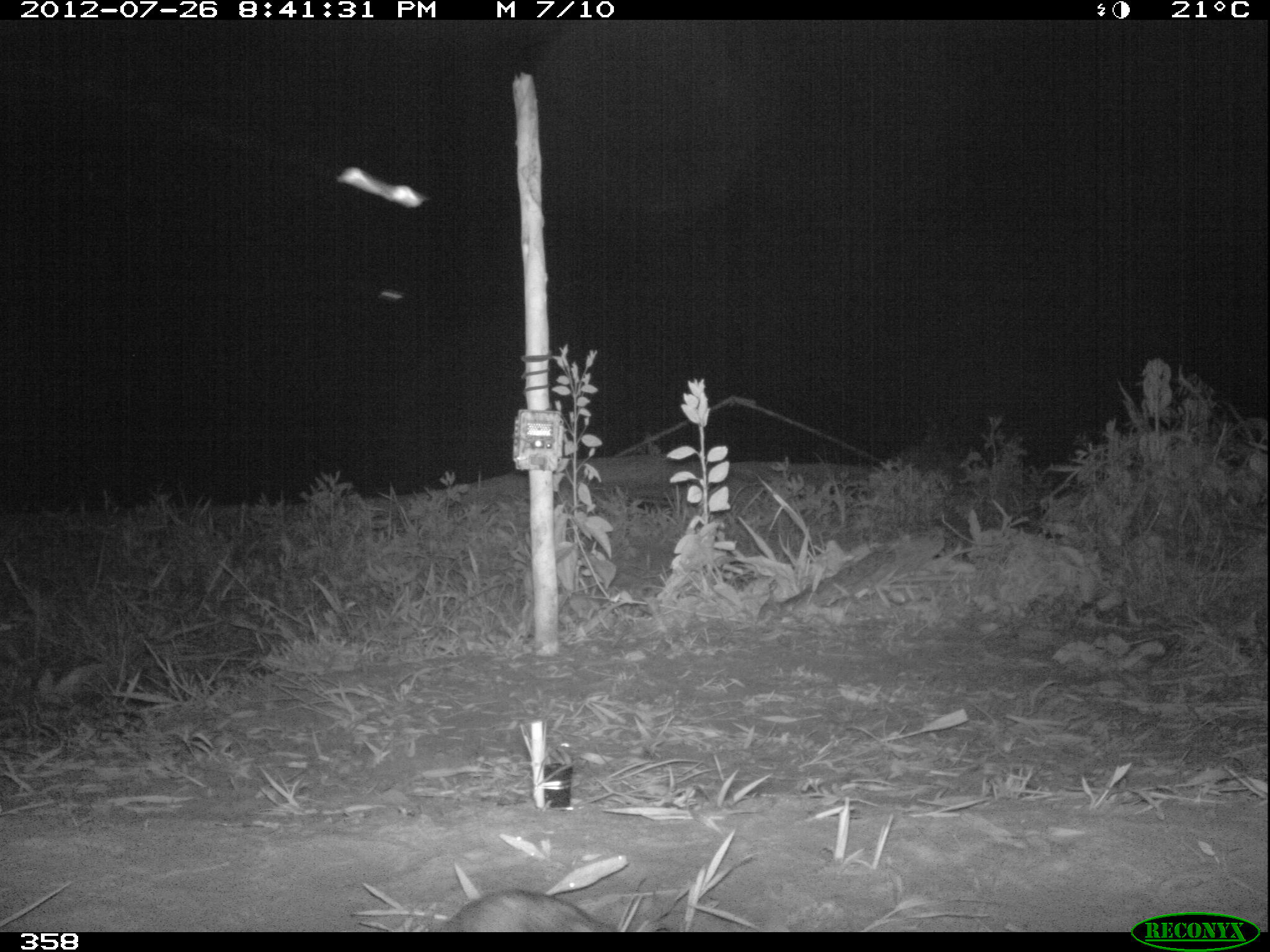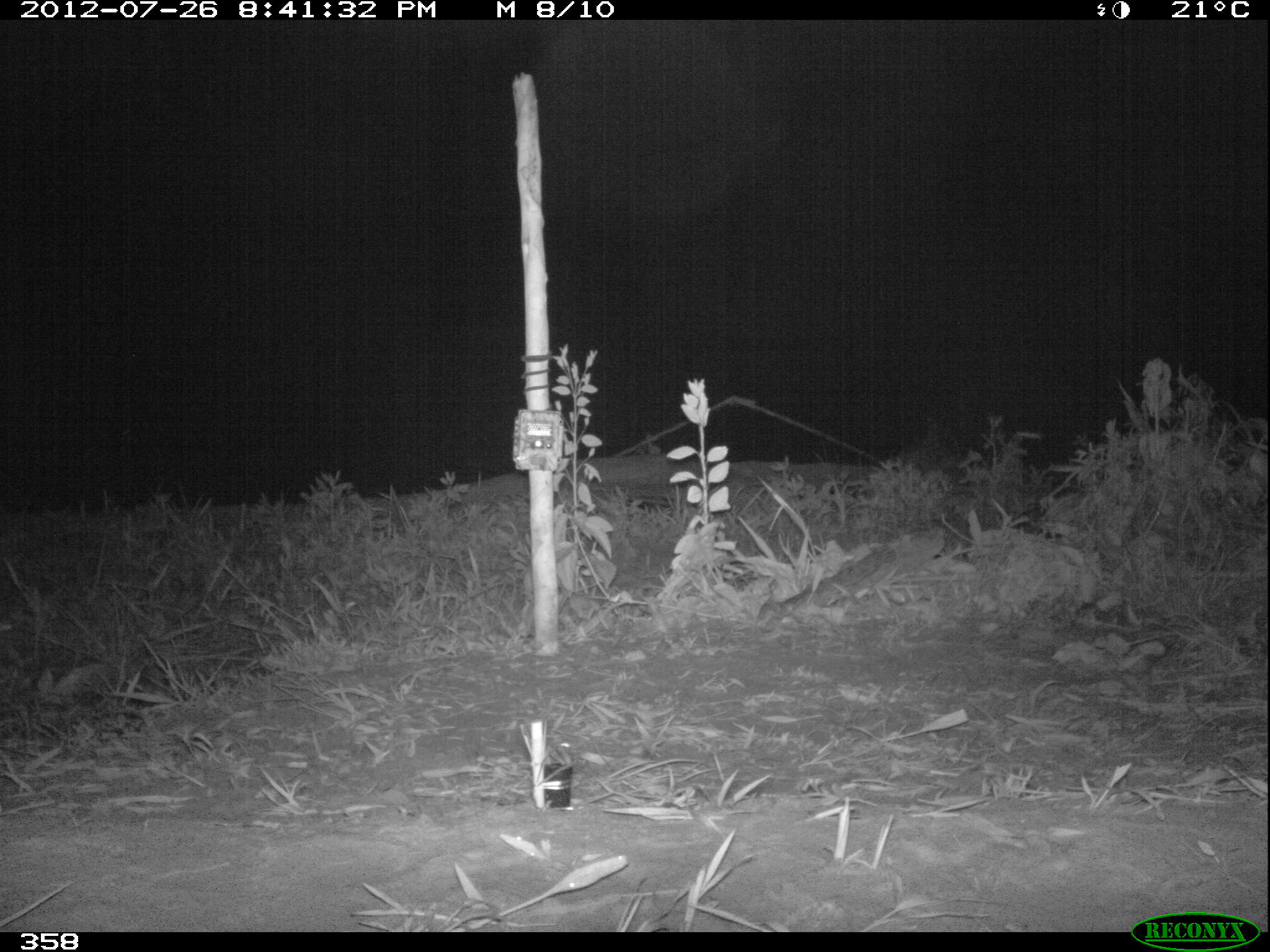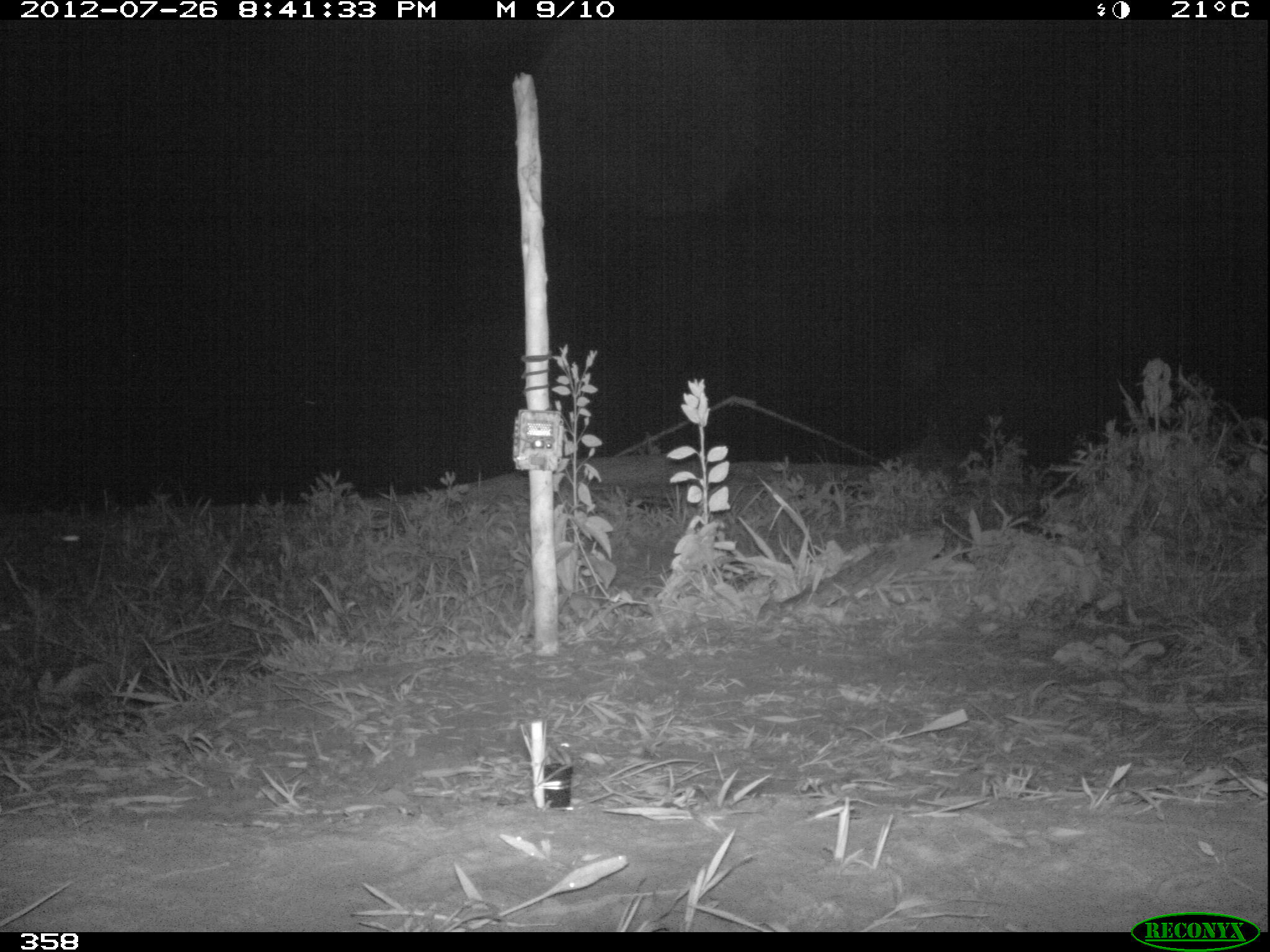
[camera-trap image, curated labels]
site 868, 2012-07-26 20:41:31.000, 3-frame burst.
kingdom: Animalia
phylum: Chordata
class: Mammalia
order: Lagomorpha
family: Leporidae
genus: Sylvilagus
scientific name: Sylvilagus brasiliensis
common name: tapeti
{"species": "Sylvilagus brasiliensis (tapeti)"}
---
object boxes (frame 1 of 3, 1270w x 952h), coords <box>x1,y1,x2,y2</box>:
sylvilagus brasiliensis: <box>440,890,611,932</box>